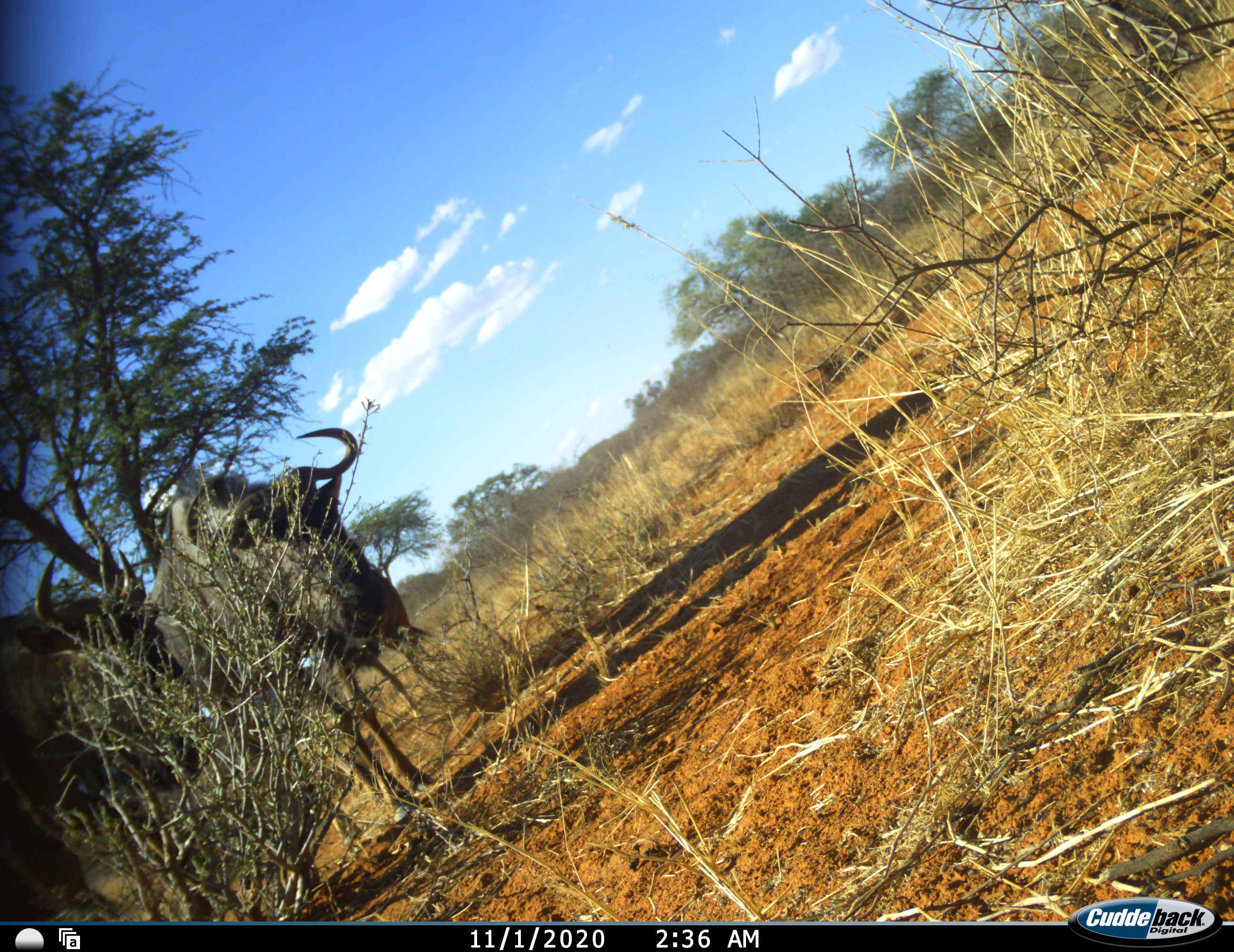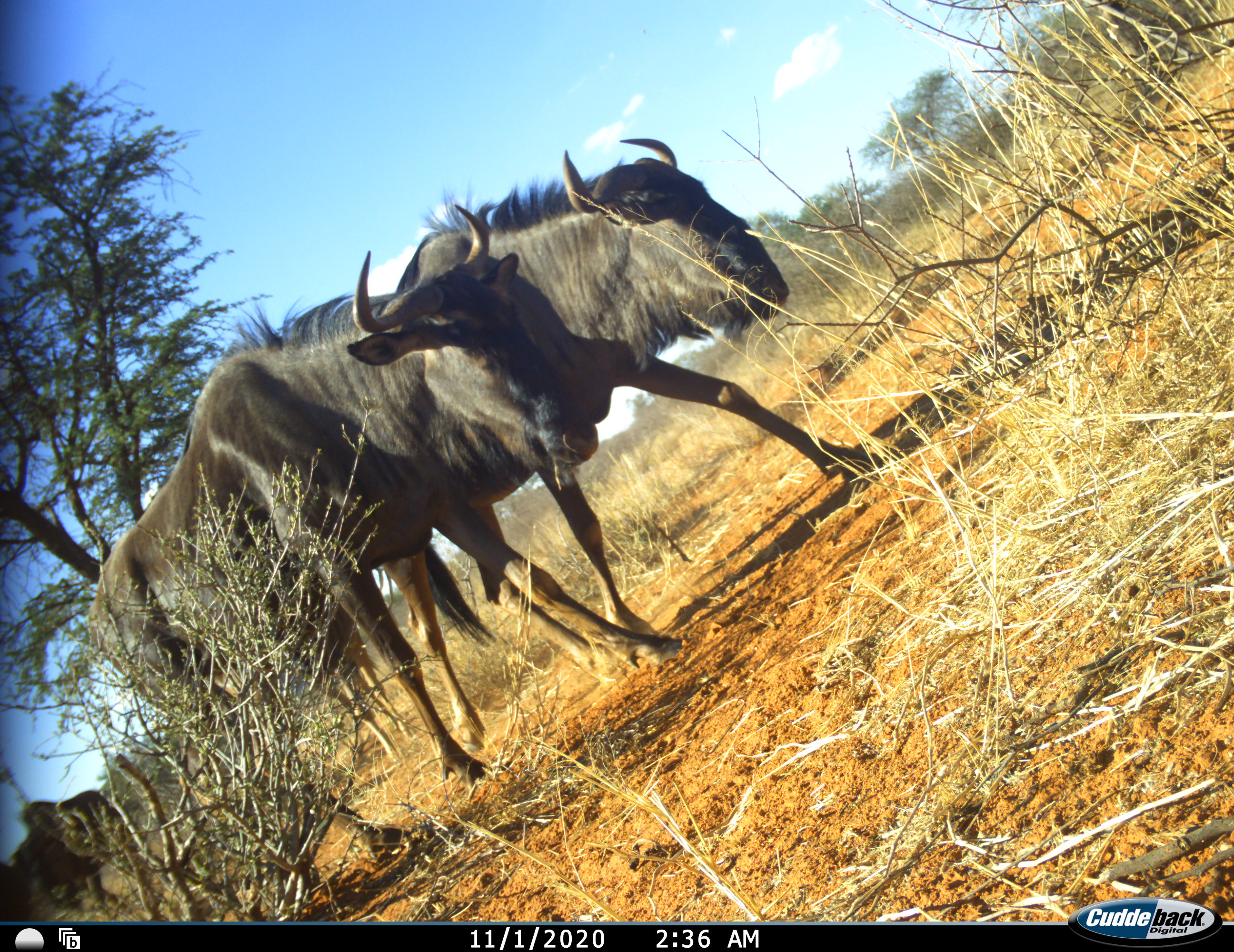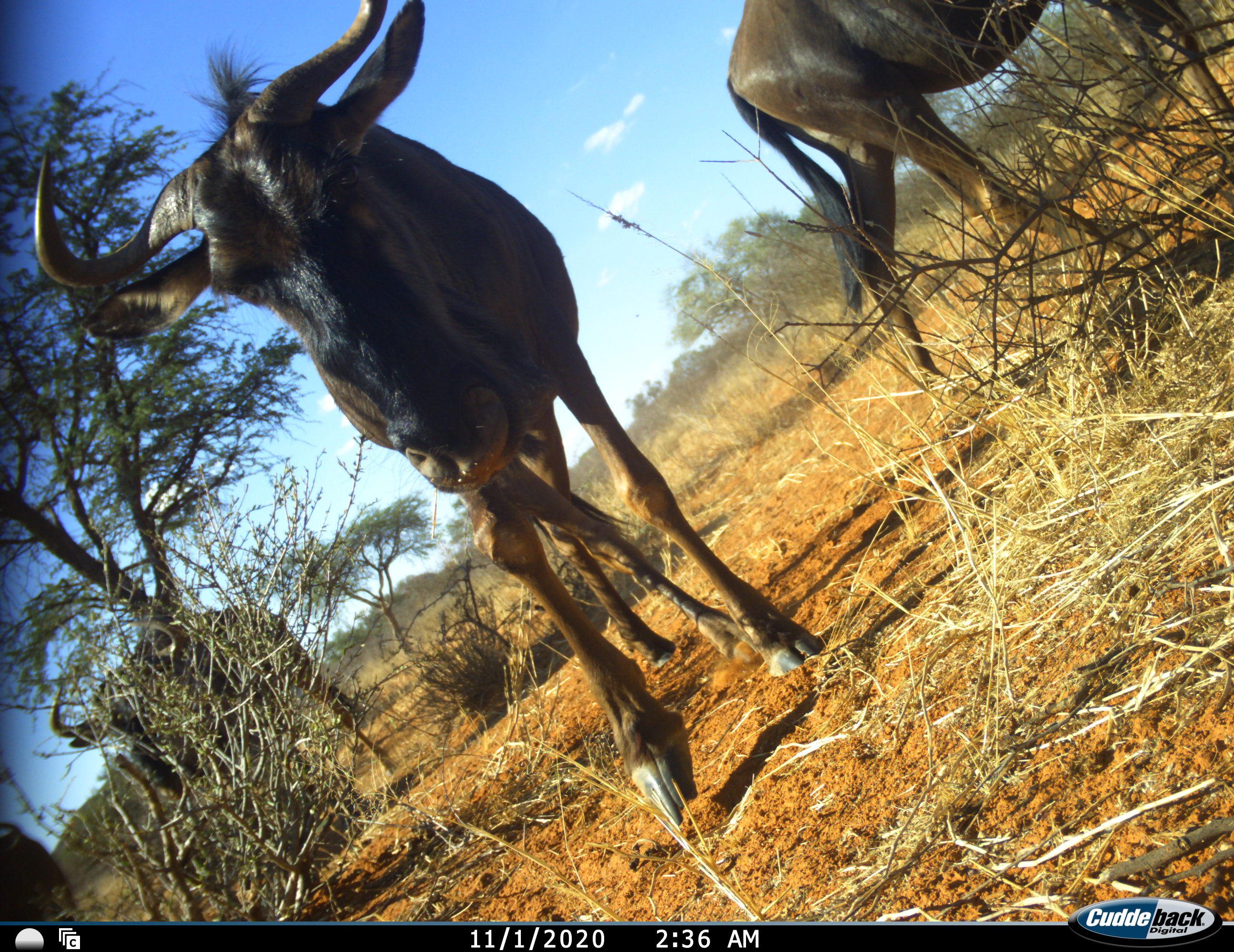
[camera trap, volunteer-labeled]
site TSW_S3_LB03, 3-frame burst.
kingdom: Animalia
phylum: Chordata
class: Mammalia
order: Artiodactyla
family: Bovidae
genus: Connochaetes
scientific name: Connochaetes taurinus taurinus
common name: blue wildebeest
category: wildebeestblue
Wildebeestblue (blue wildebeest) (Connochaetes taurinus taurinus), count 4. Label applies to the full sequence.